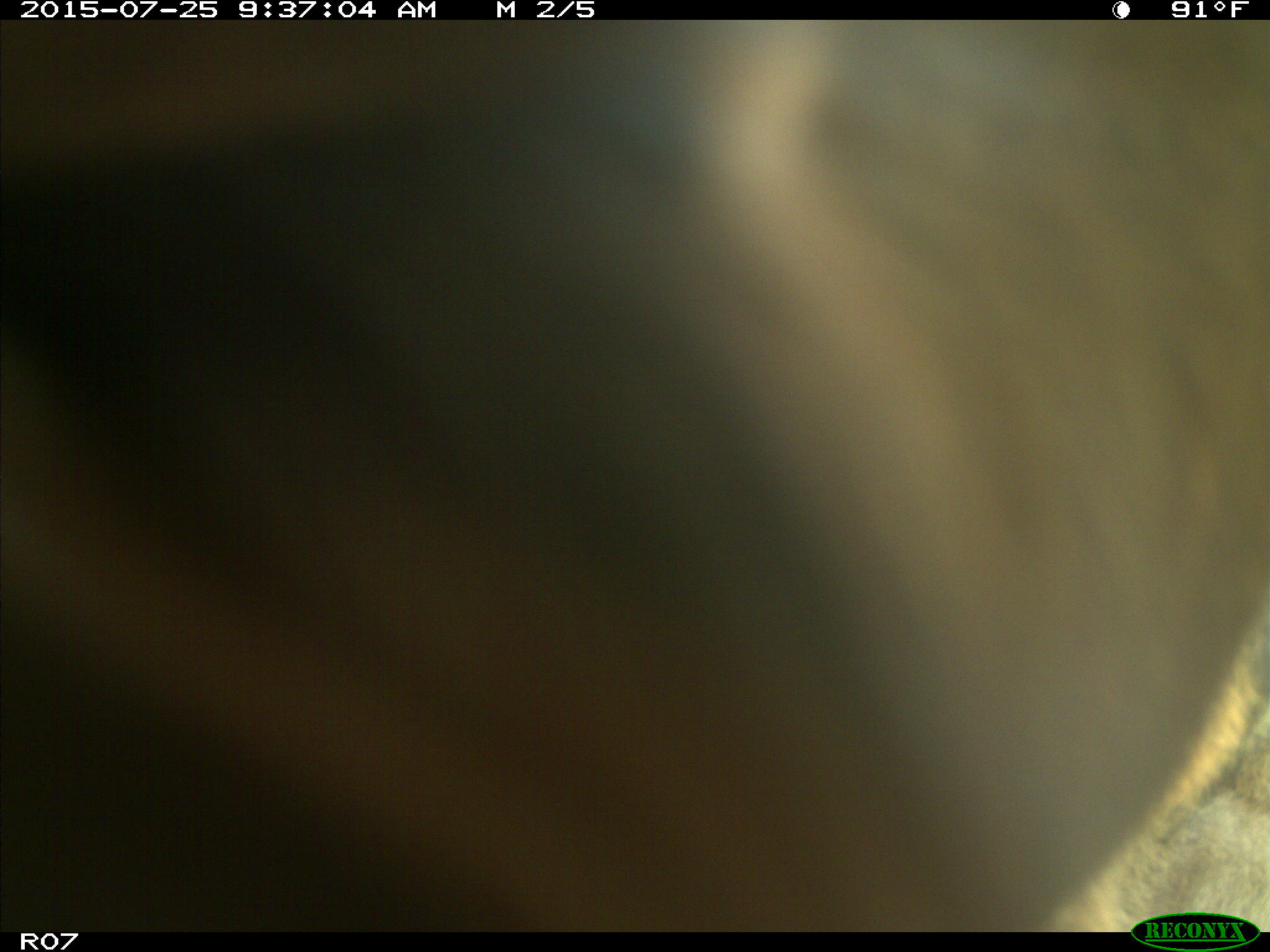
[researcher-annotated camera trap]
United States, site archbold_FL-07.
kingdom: Animalia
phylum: Chordata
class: Mammalia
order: Artiodactyla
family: Bovidae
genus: Bos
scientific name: Bos taurus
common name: domestic cow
Bos taurus (domestic cow).